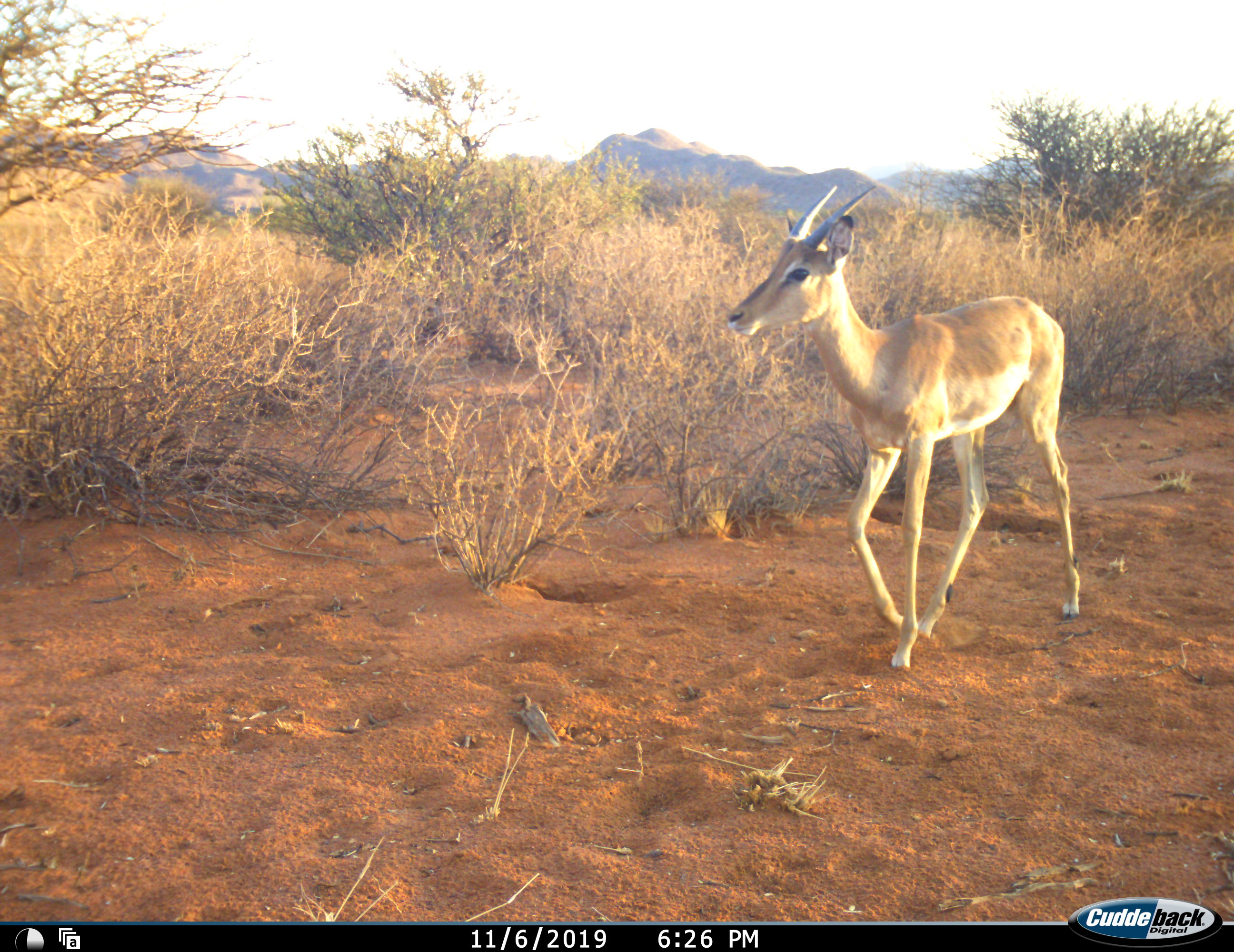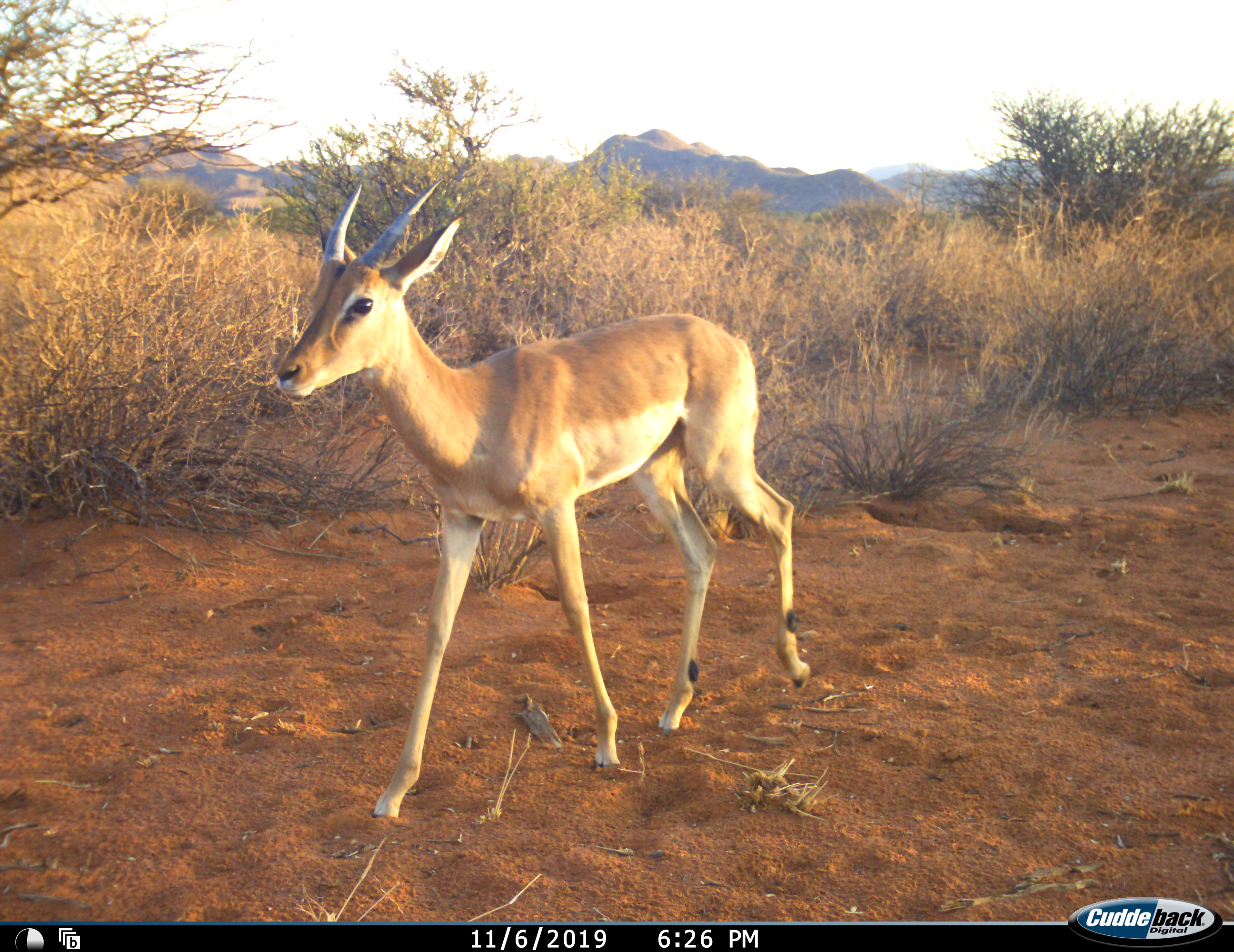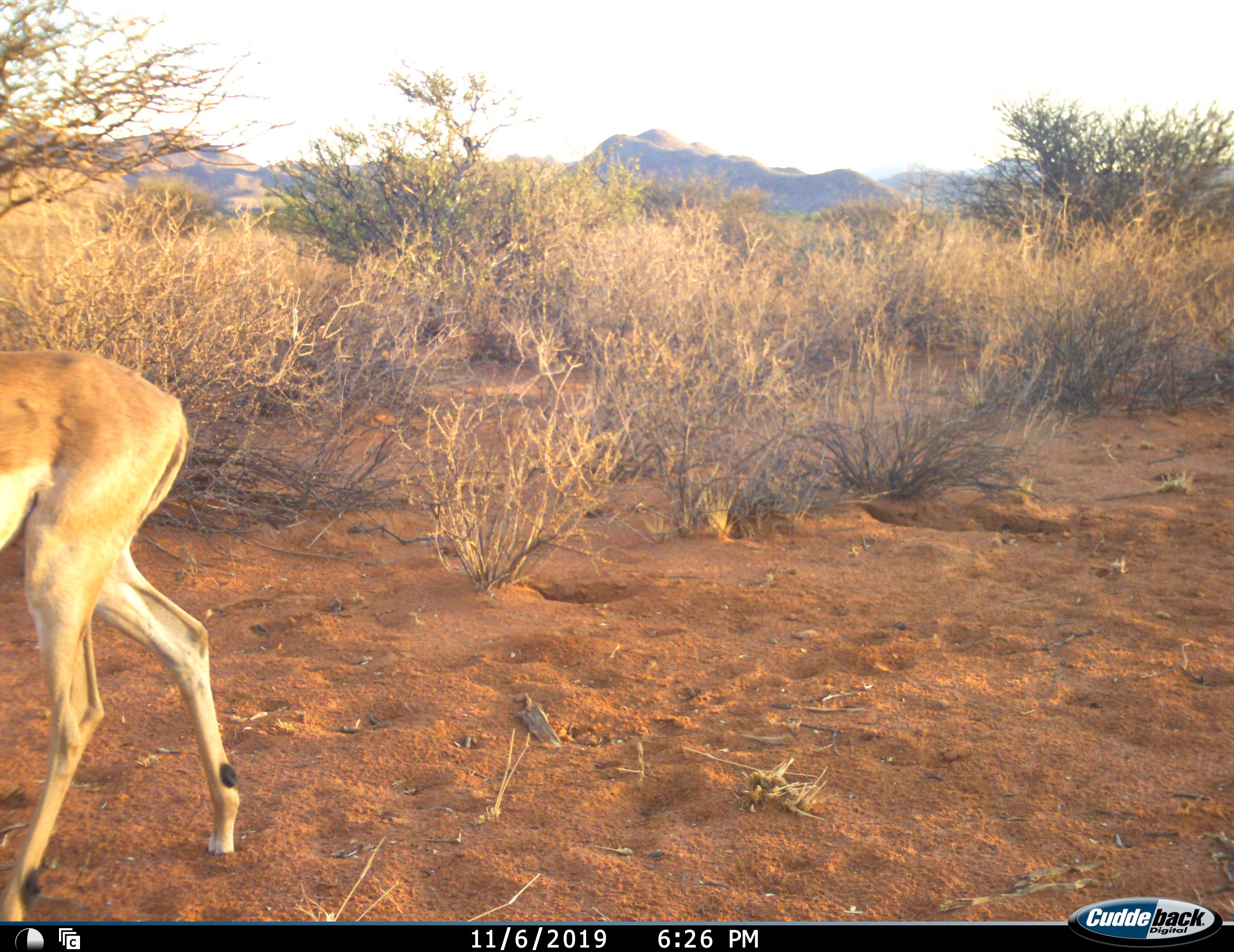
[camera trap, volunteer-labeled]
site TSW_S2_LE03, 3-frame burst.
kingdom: Animalia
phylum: Chordata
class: Mammalia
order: Artiodactyla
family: Bovidae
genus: Aepyceros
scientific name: Aepyceros melampus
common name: impala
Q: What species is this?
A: Impala (Aepyceros melampus).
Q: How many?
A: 1.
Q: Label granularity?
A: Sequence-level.